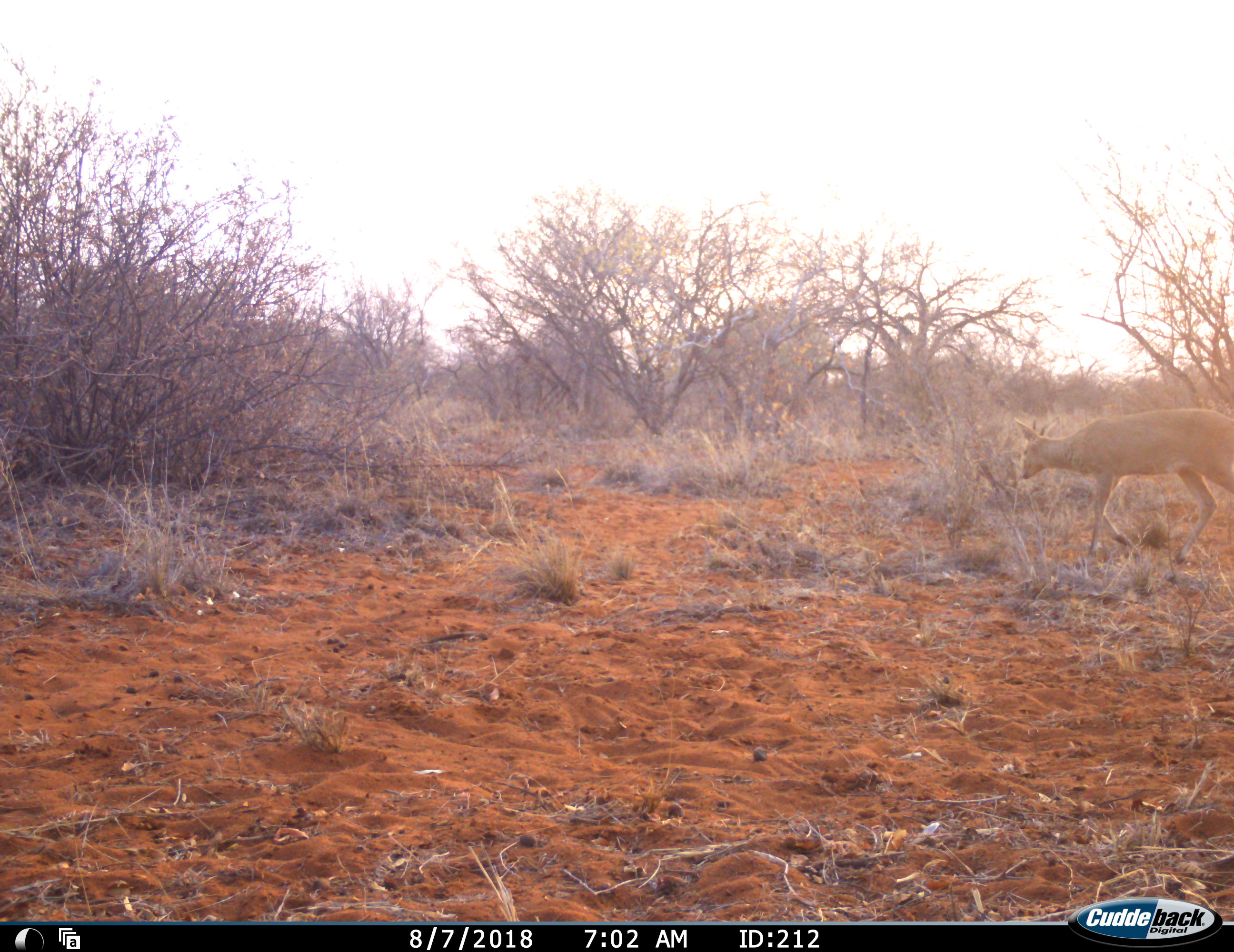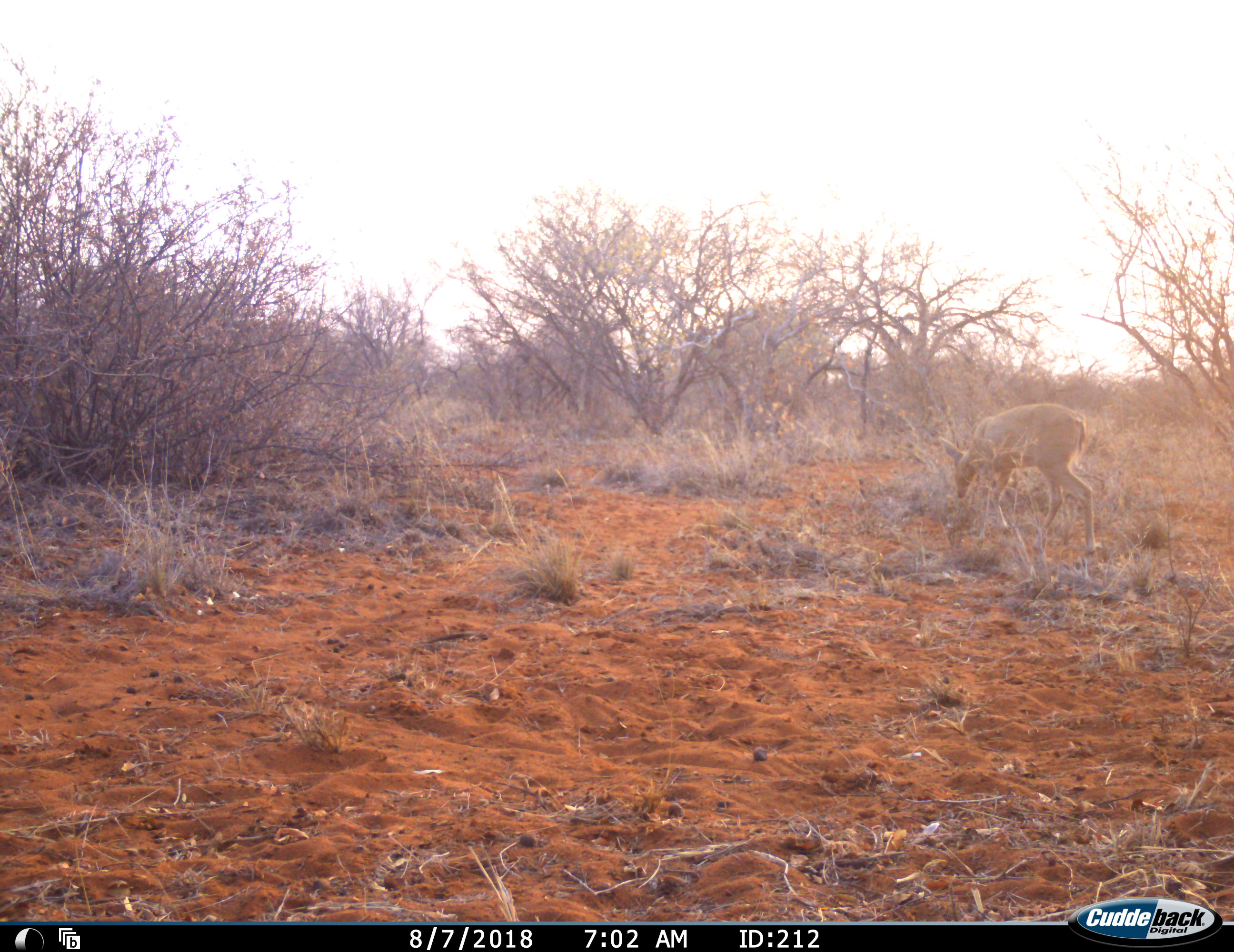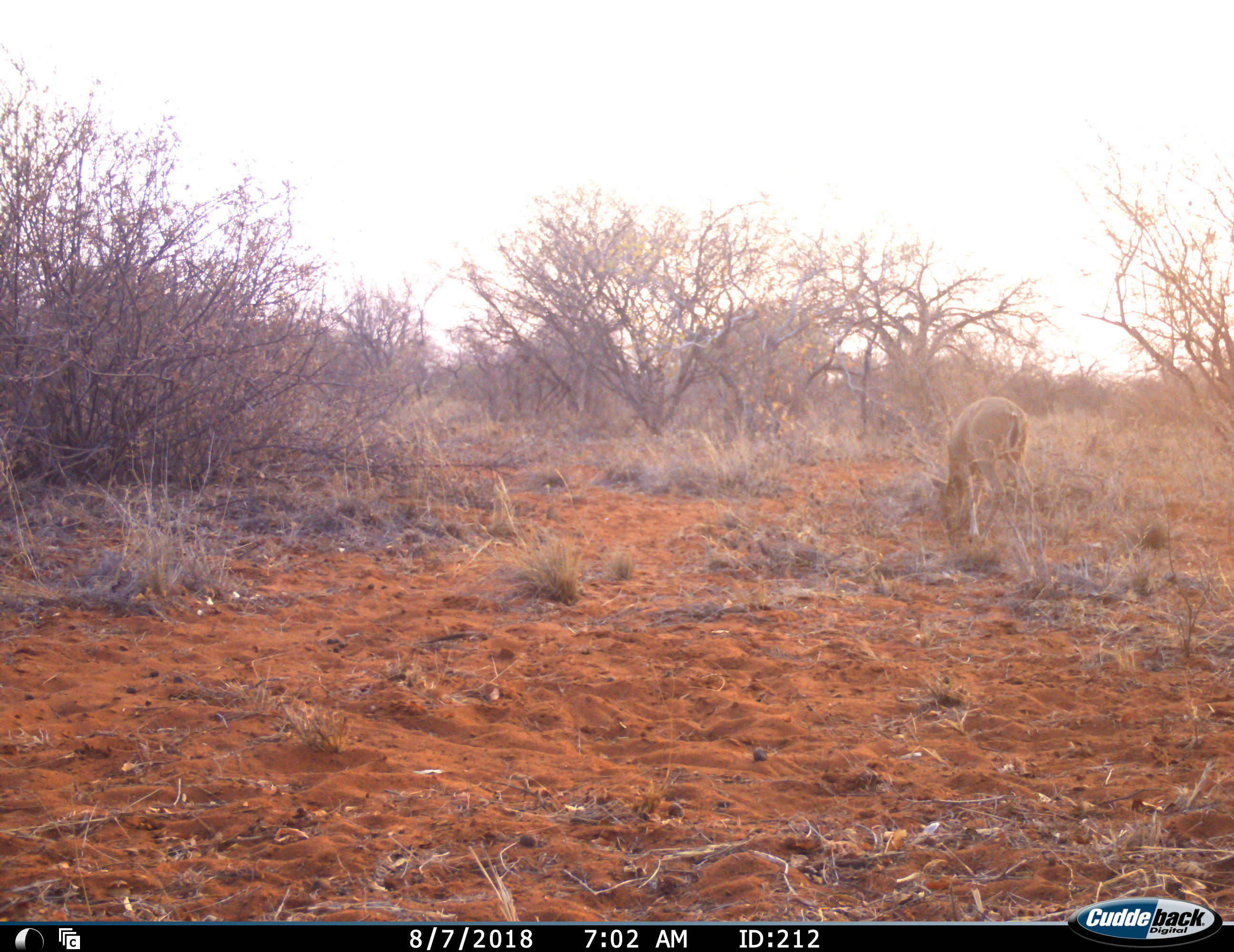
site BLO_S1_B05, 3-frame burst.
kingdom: Animalia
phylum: Chordata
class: Mammalia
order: Artiodactyla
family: Bovidae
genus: Sylvicapra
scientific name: Sylvicapra grimmia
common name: common duiker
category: duikercommongrey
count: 1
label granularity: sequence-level